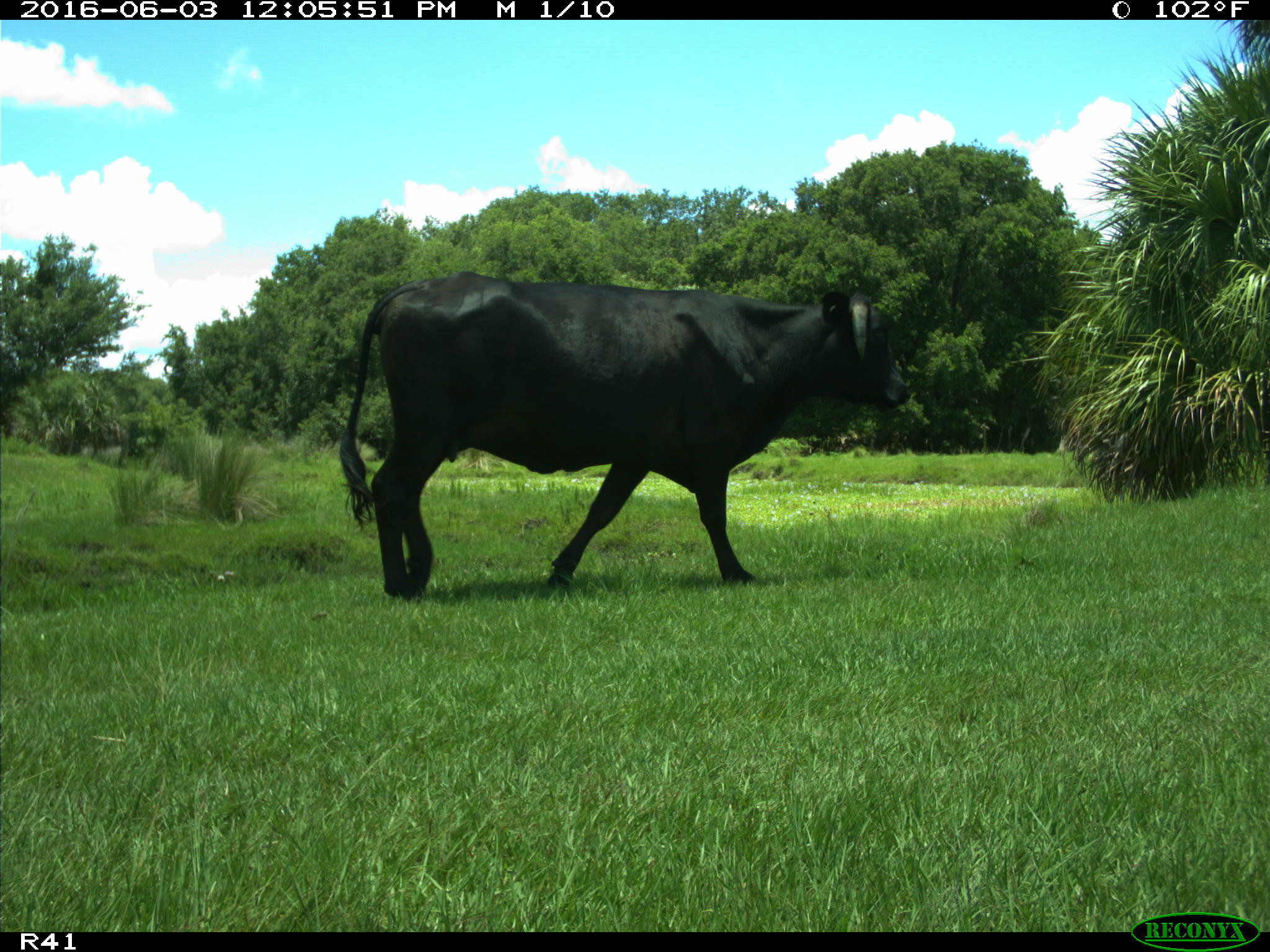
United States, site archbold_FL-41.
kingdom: Animalia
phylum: Chordata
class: Mammalia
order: Artiodactyla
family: Bovidae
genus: Bos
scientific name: Bos taurus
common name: domestic cow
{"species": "Bos taurus (domestic cow)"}